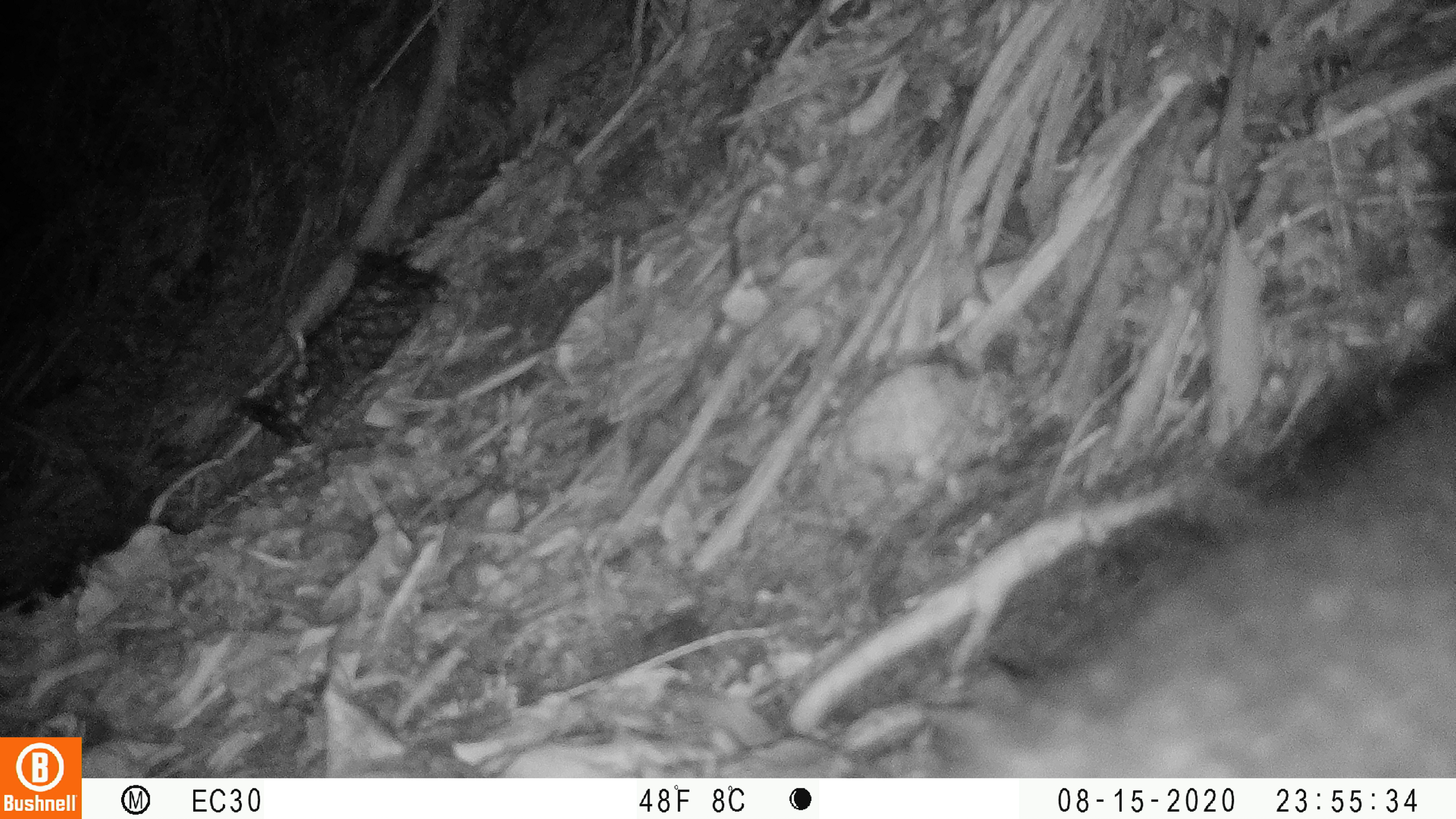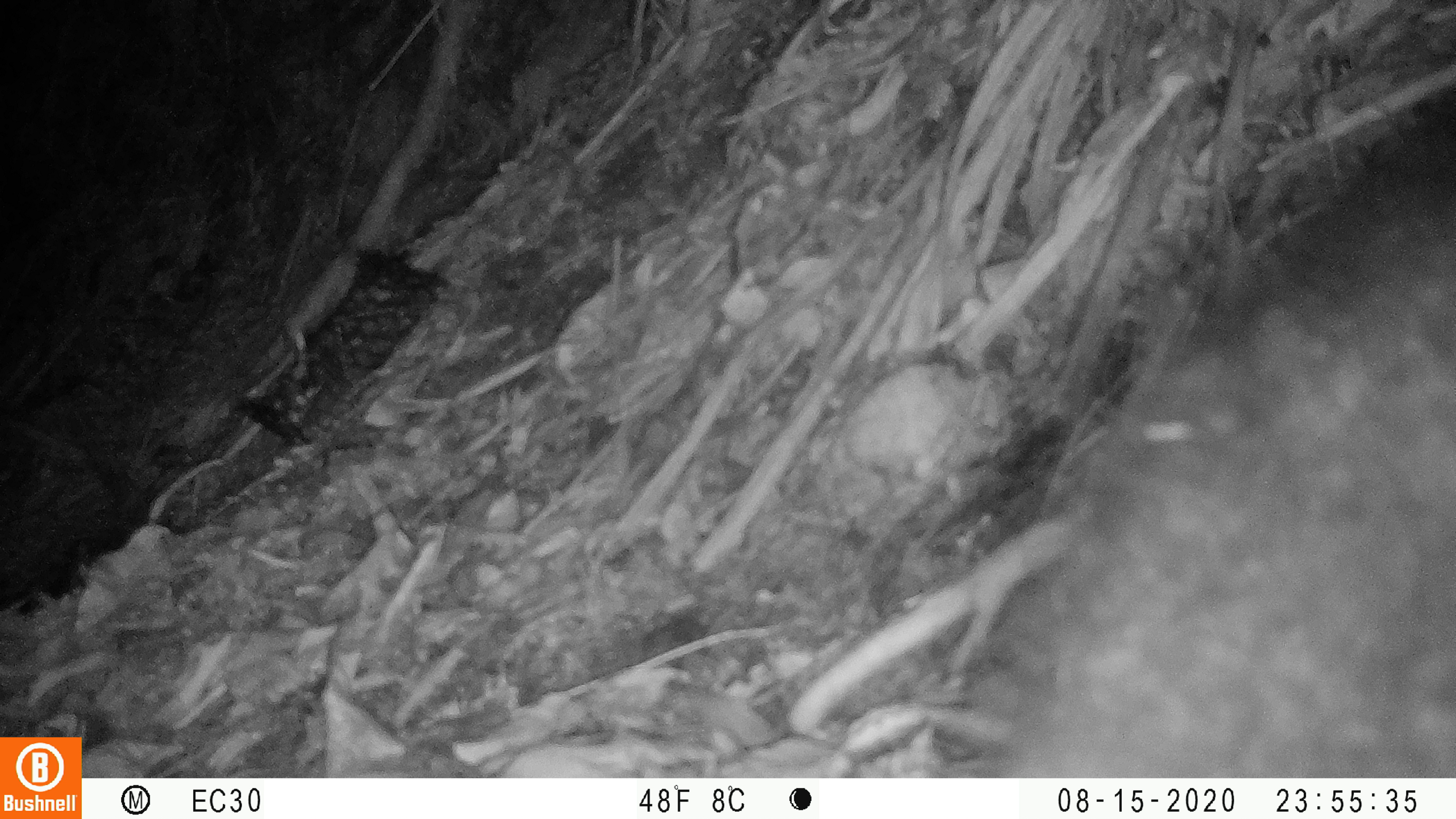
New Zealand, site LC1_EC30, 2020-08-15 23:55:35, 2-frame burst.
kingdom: Animalia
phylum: Chordata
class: Mammalia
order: Diprotodontia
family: Phalangeridae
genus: Trichosurus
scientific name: Trichosurus vulpecula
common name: common brushtail possum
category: possum